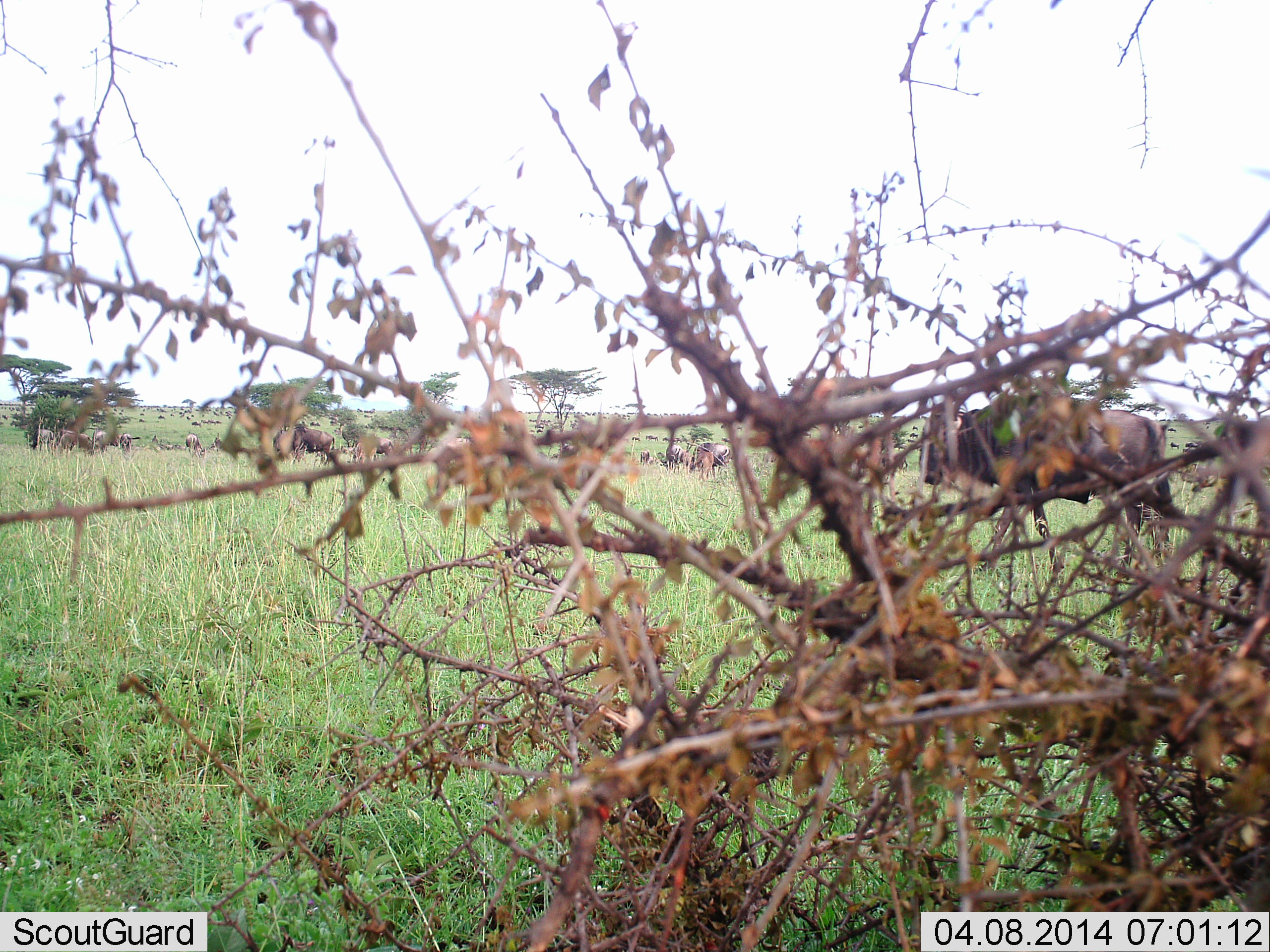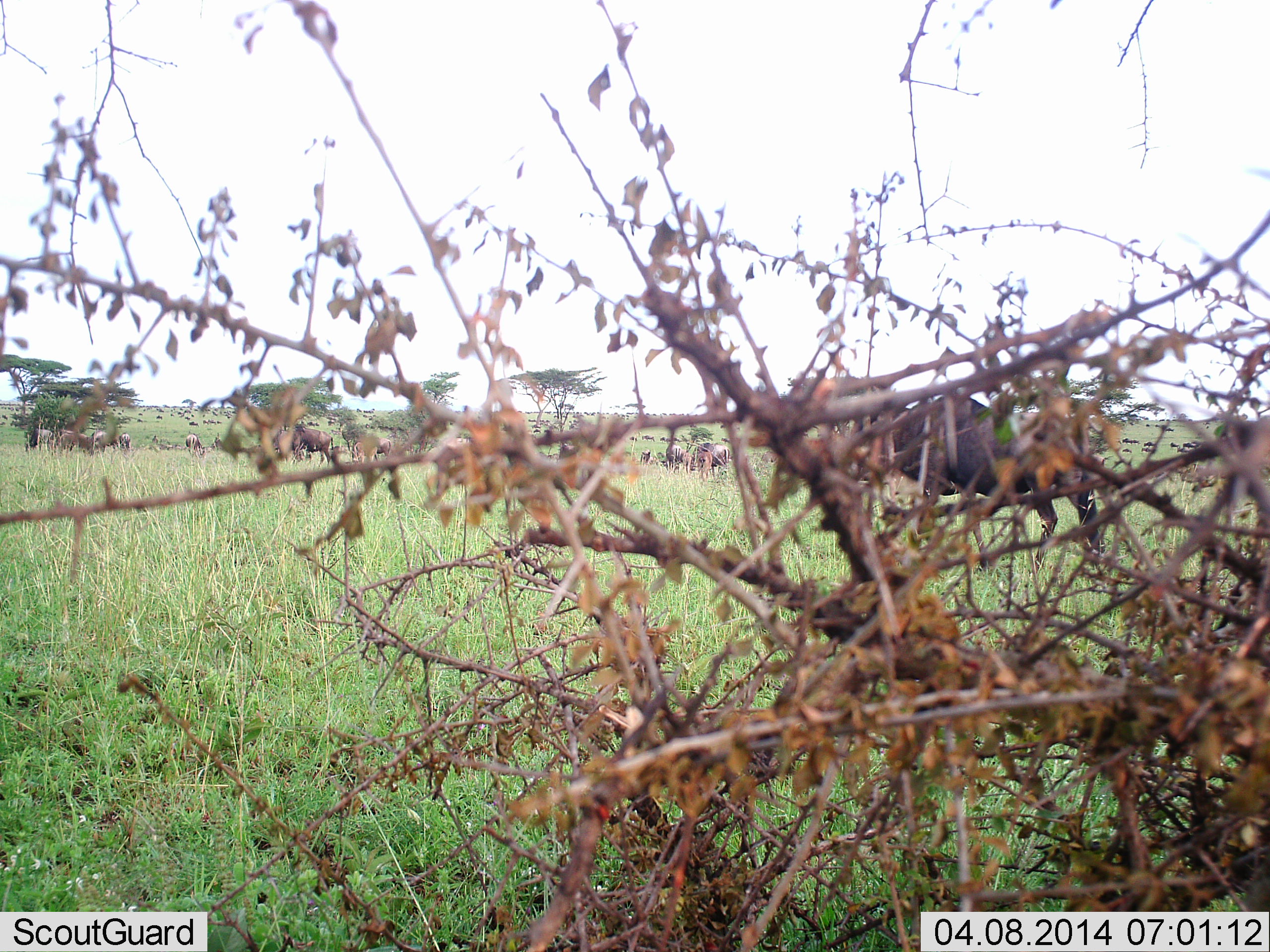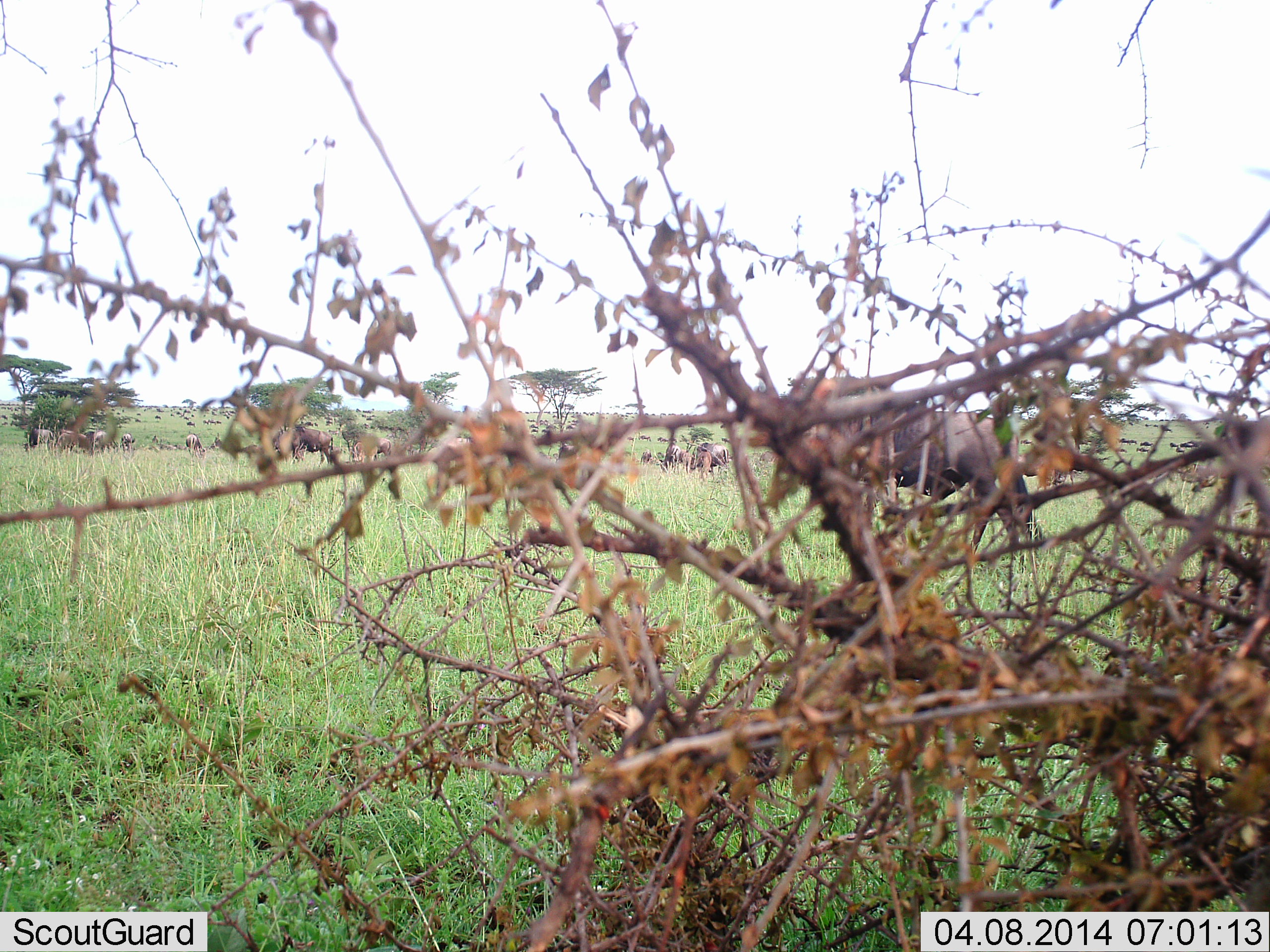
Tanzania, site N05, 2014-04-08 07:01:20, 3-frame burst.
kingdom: Animalia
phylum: Chordata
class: Mammalia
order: Artiodactyla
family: Bovidae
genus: Connochaetes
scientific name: Connochaetes taurinus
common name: blue wildebeest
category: wildebeest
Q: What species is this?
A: Wildebeest (blue wildebeest) (Connochaetes taurinus).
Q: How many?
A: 11-50.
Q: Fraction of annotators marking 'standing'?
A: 40%.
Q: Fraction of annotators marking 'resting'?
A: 7%.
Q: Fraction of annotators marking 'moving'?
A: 77%.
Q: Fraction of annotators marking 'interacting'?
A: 2%.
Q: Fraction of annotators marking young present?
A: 2%.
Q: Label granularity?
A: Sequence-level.